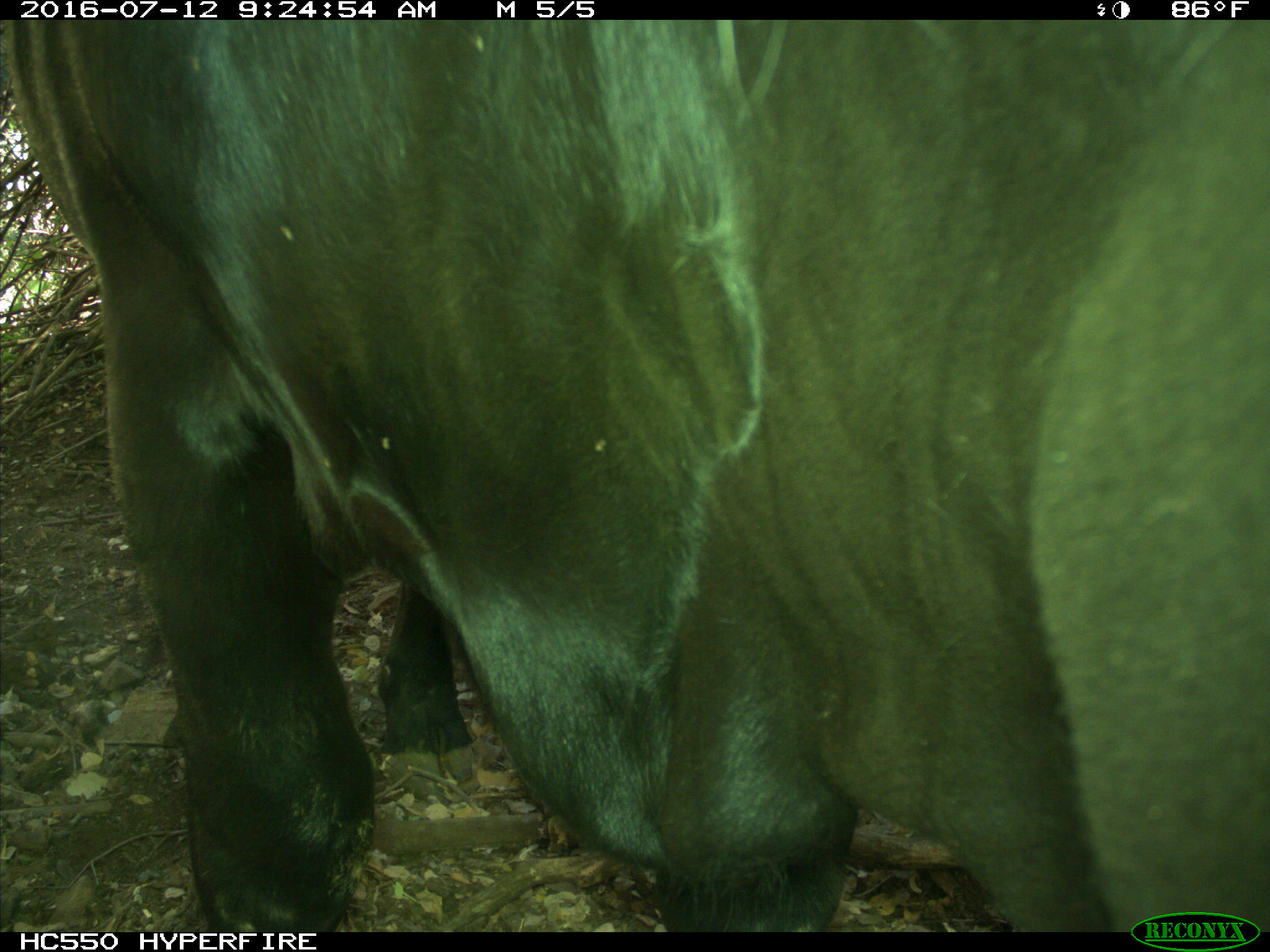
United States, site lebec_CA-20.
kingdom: Animalia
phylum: Chordata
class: Mammalia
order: Artiodactyla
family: Bovidae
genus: Bos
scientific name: Bos taurus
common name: domestic cow